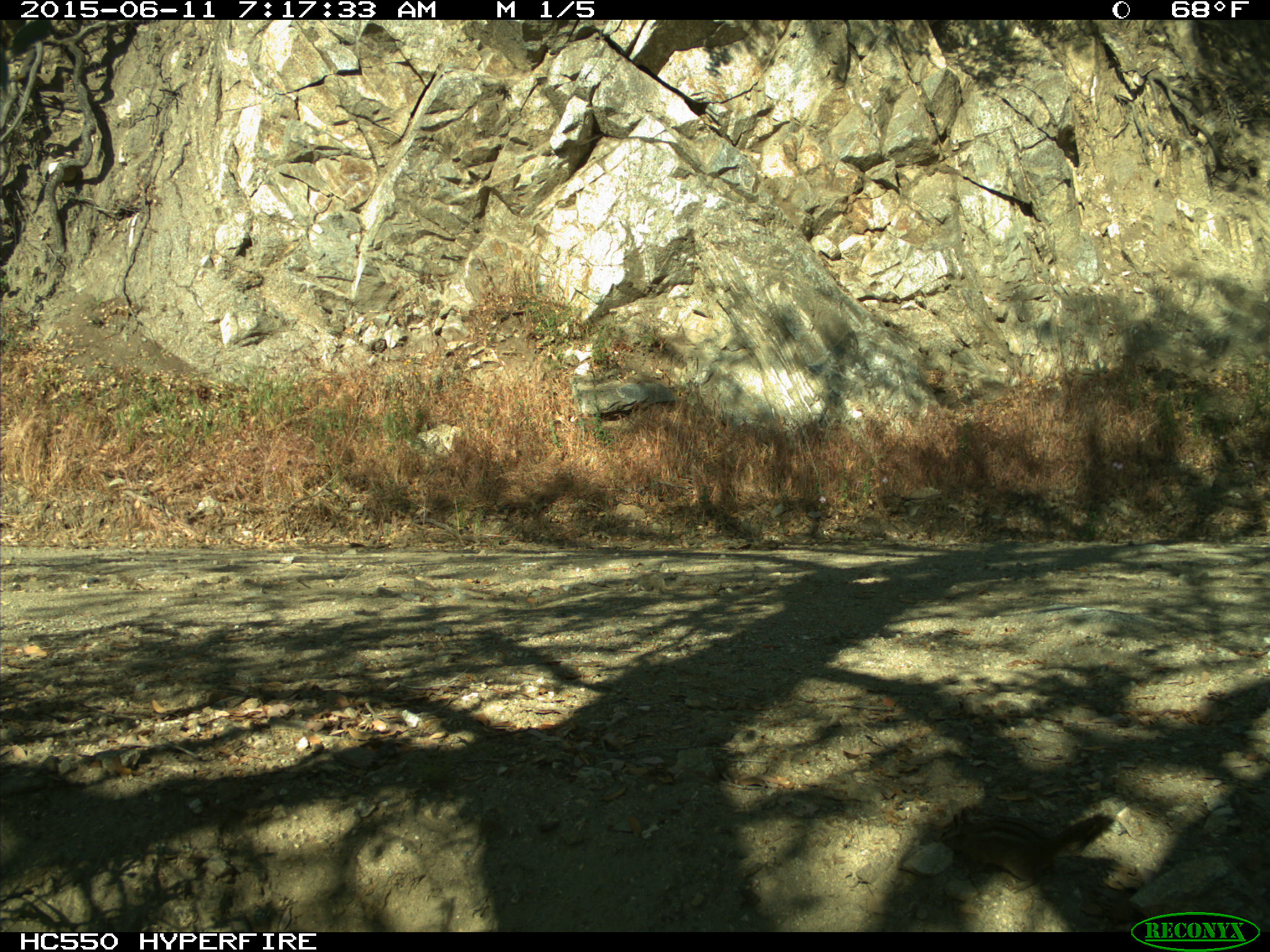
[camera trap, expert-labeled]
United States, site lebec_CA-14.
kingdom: Animalia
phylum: Chordata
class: Mammalia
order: Rodentia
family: Sciuridae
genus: Tamias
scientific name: Tamias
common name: chipmunk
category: unidentified chipmunk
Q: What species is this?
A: Unidentified chipmunk (chipmunk) (Tamias).